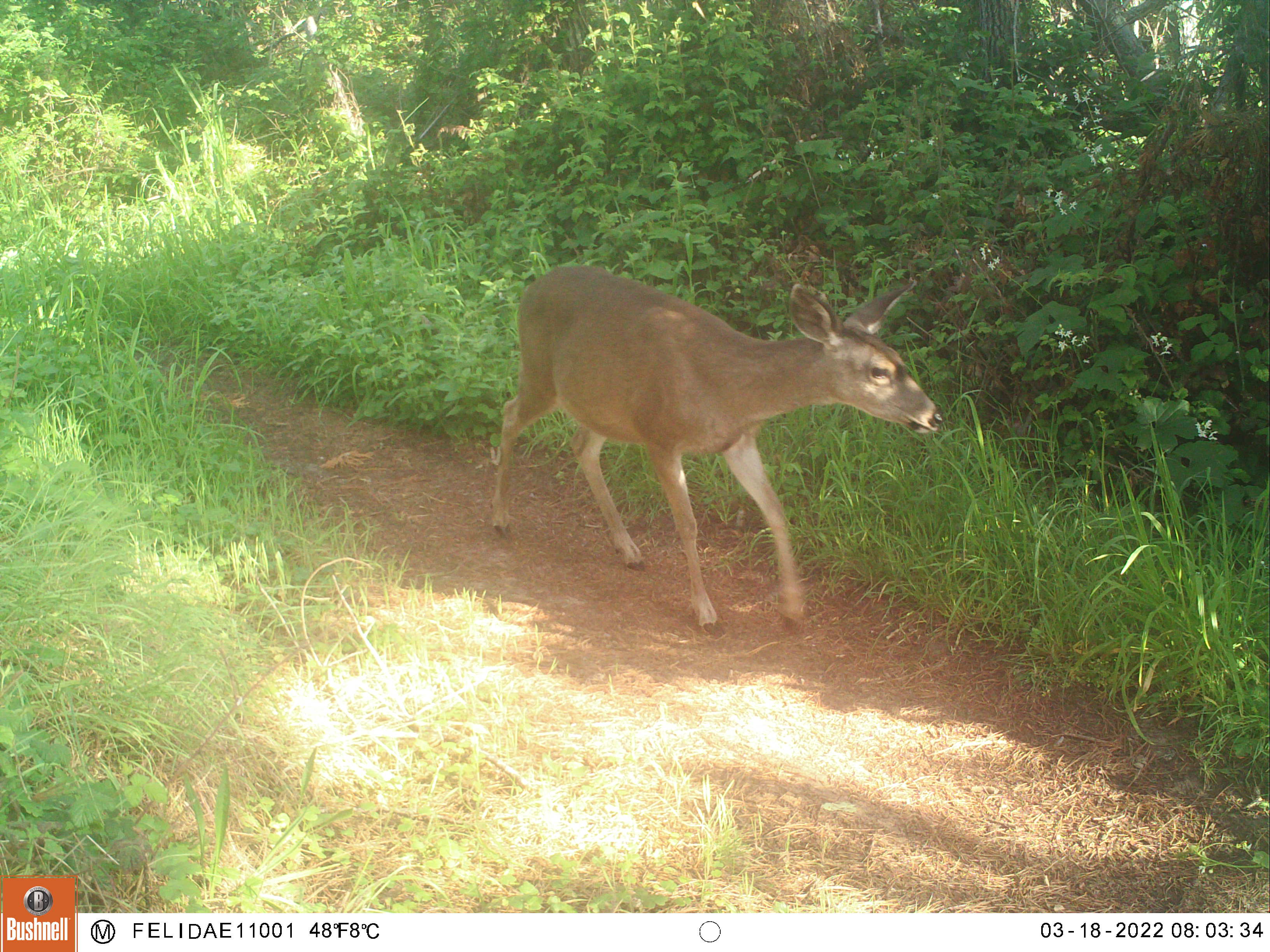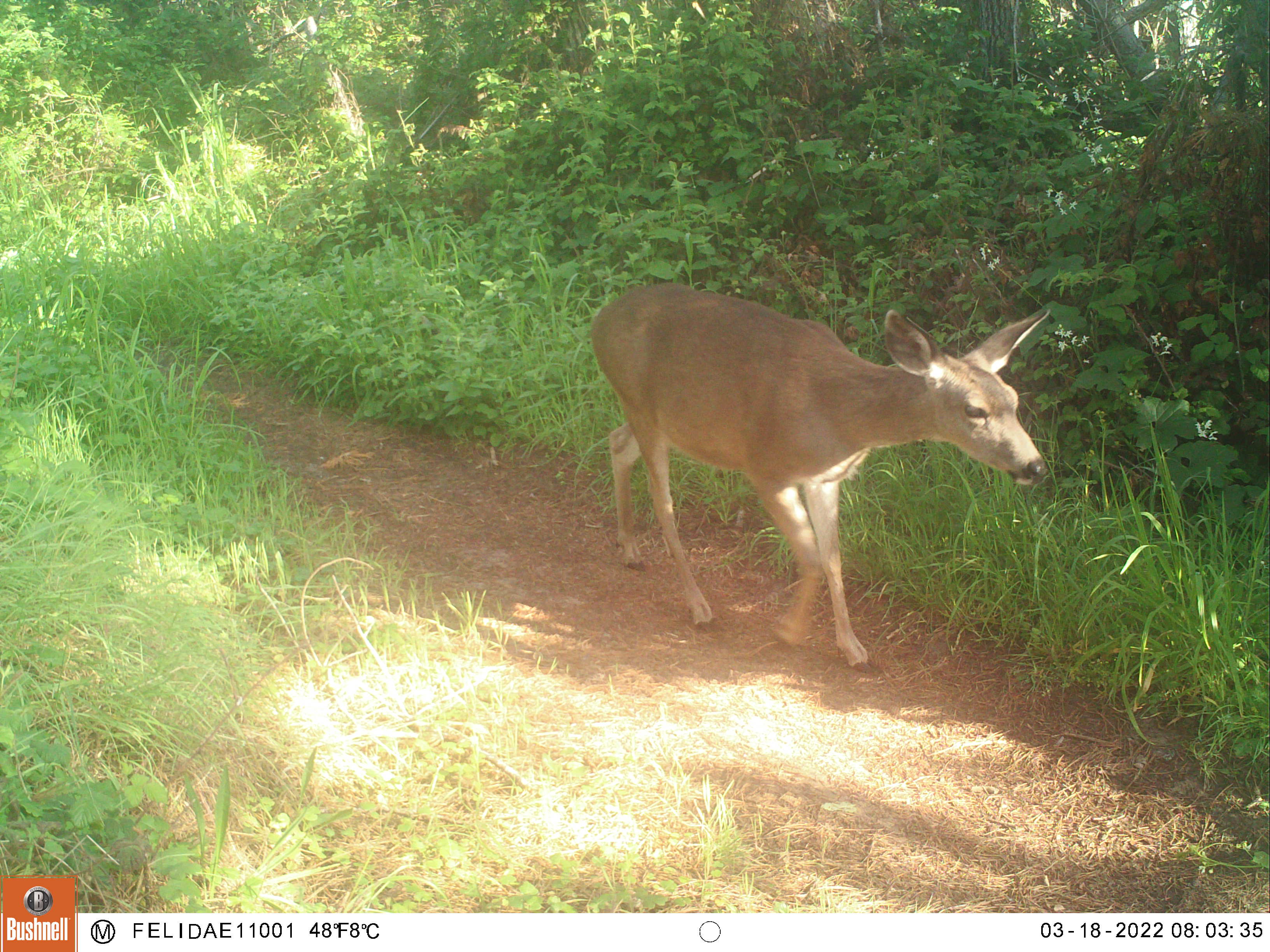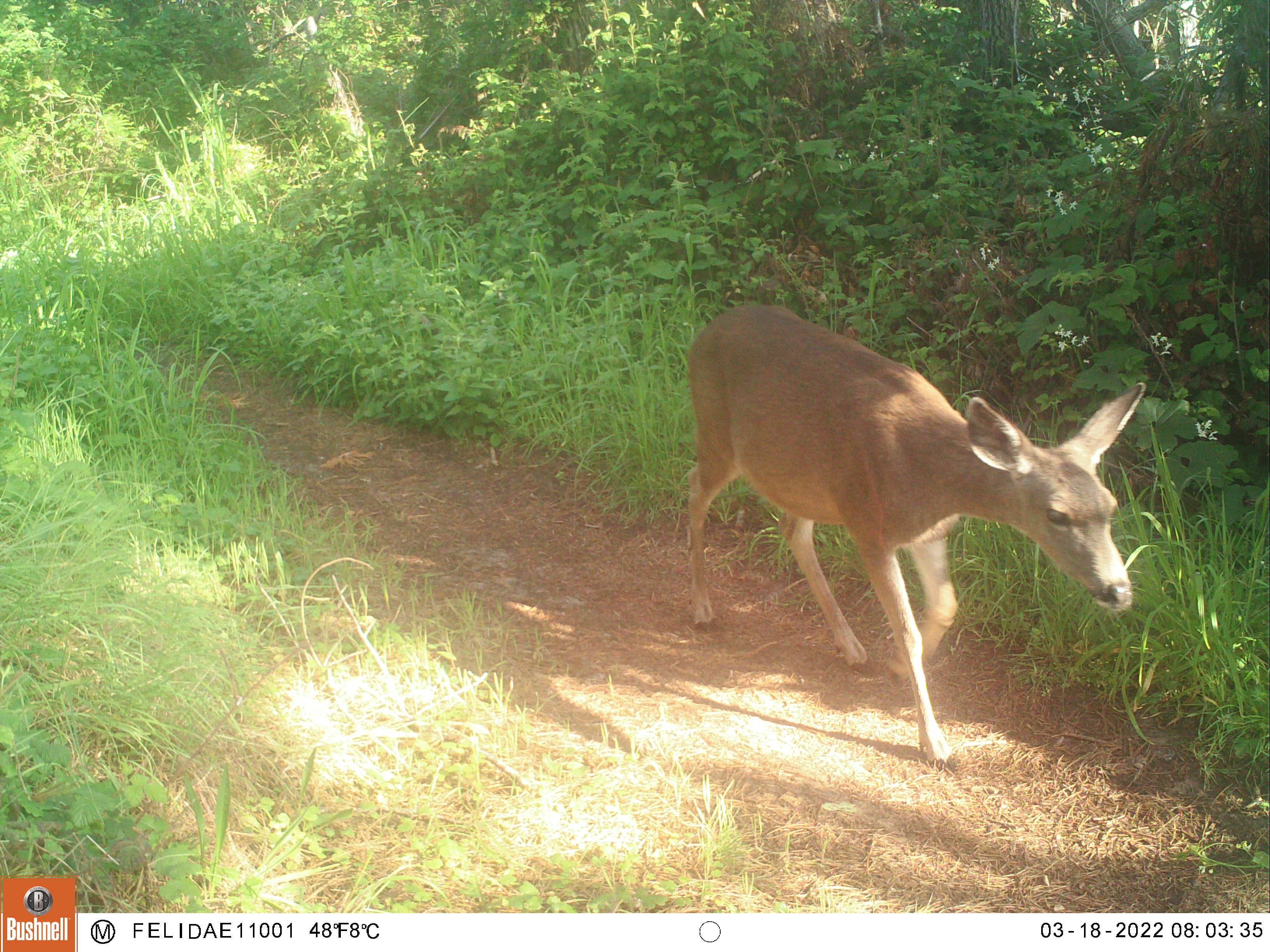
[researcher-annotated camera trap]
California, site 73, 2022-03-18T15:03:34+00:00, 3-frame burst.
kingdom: Animalia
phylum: Chordata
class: Mammalia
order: Artiodactyla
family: Cervidae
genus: Odocoileus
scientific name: Odocoileus hemionus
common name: mule deer